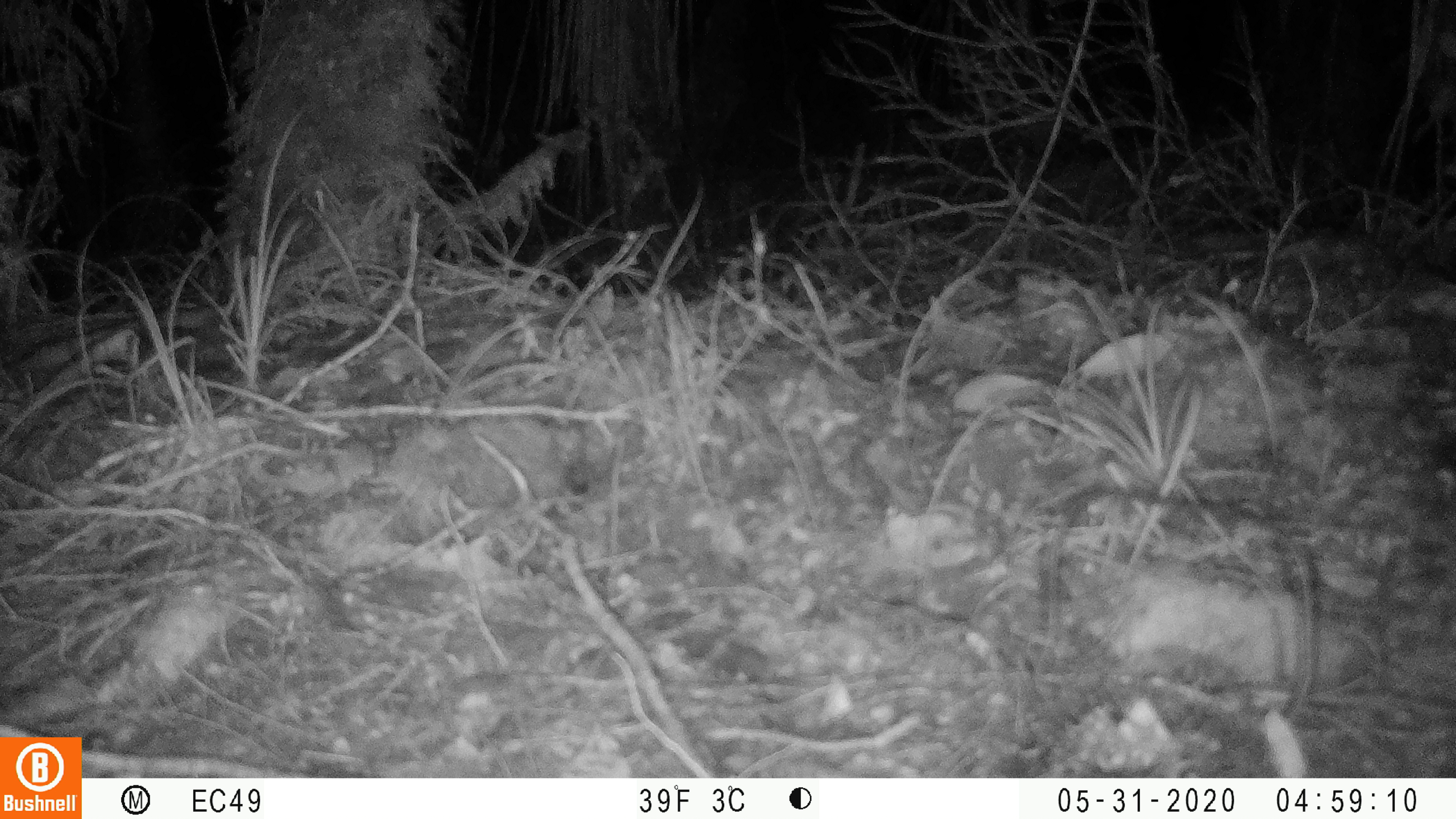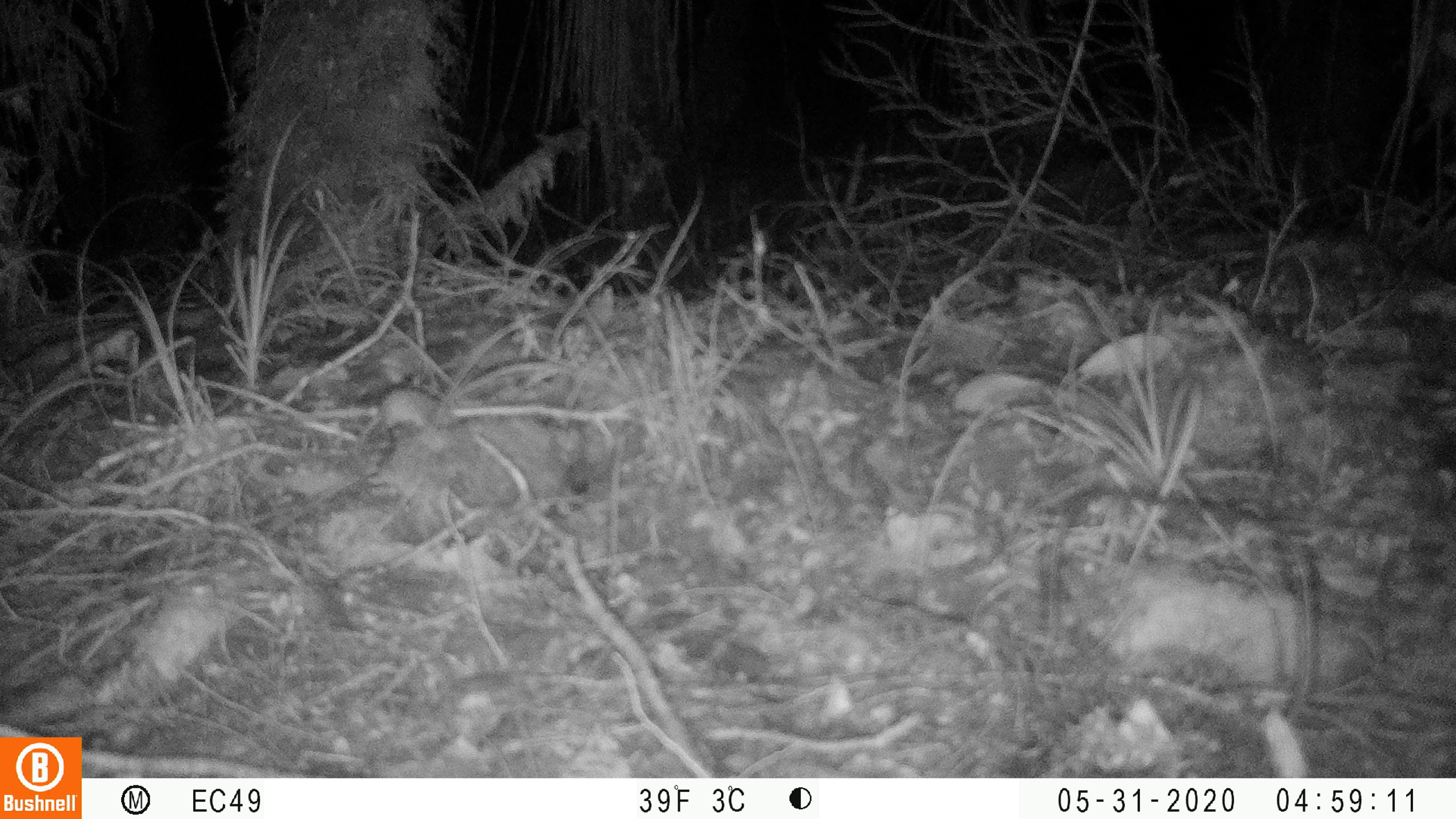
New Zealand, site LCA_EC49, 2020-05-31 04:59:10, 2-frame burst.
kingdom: Animalia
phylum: Chordata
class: Mammalia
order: Rodentia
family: Muridae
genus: Mus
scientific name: Mus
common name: mouse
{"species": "mouse (Mus)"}